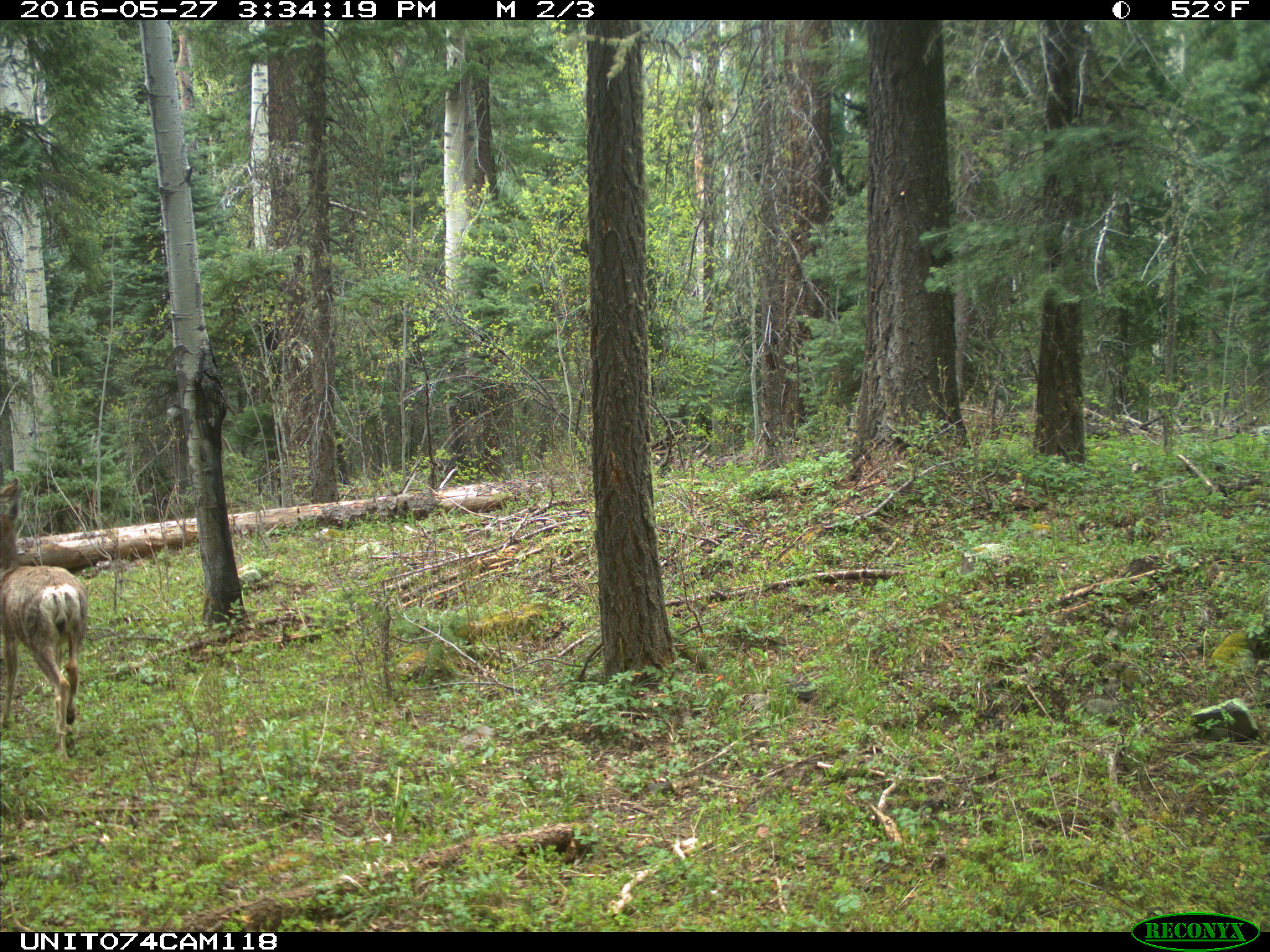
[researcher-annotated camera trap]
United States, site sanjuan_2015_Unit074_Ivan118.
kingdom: Animalia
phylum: Chordata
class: Mammalia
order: Artiodactyla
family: Cervidae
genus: Odocoileus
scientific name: Odocoileus hemionus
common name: mule deer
Odocoileus hemionus (mule deer).